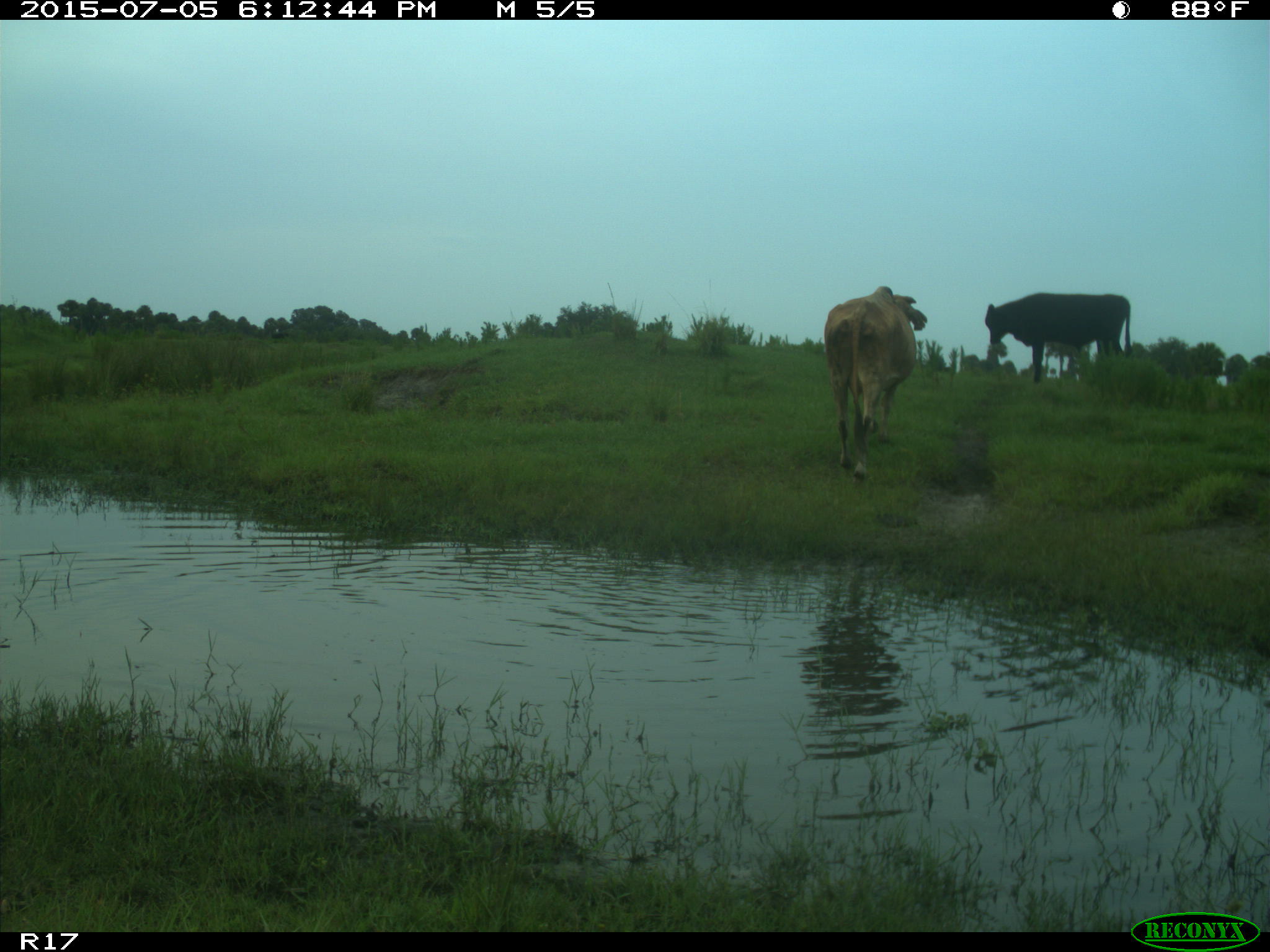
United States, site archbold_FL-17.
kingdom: Animalia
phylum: Chordata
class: Mammalia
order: Artiodactyla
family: Bovidae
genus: Bos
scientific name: Bos taurus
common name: domestic cow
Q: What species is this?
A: Bos taurus (domestic cow).